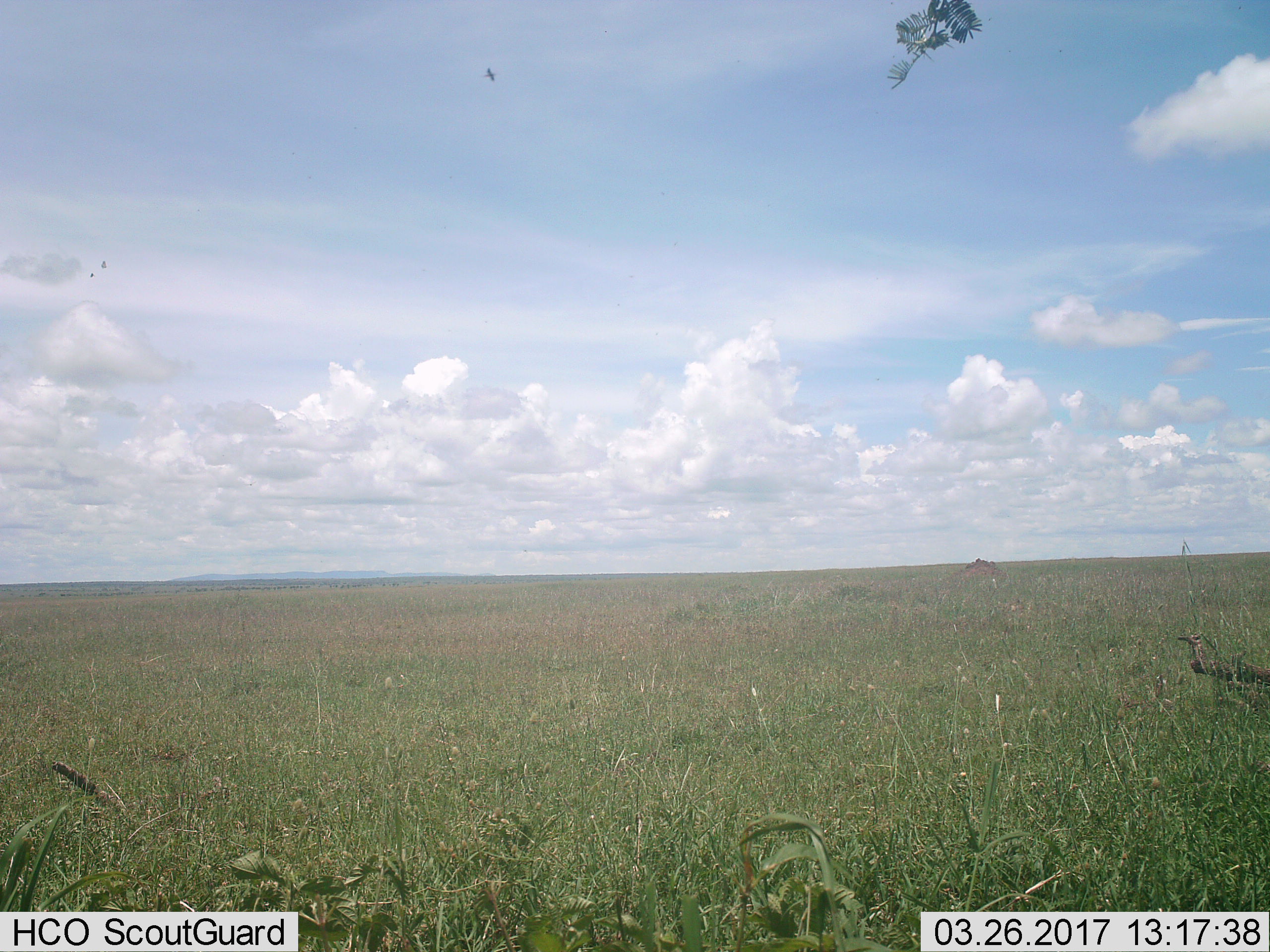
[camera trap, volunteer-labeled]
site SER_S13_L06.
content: unidentified animal